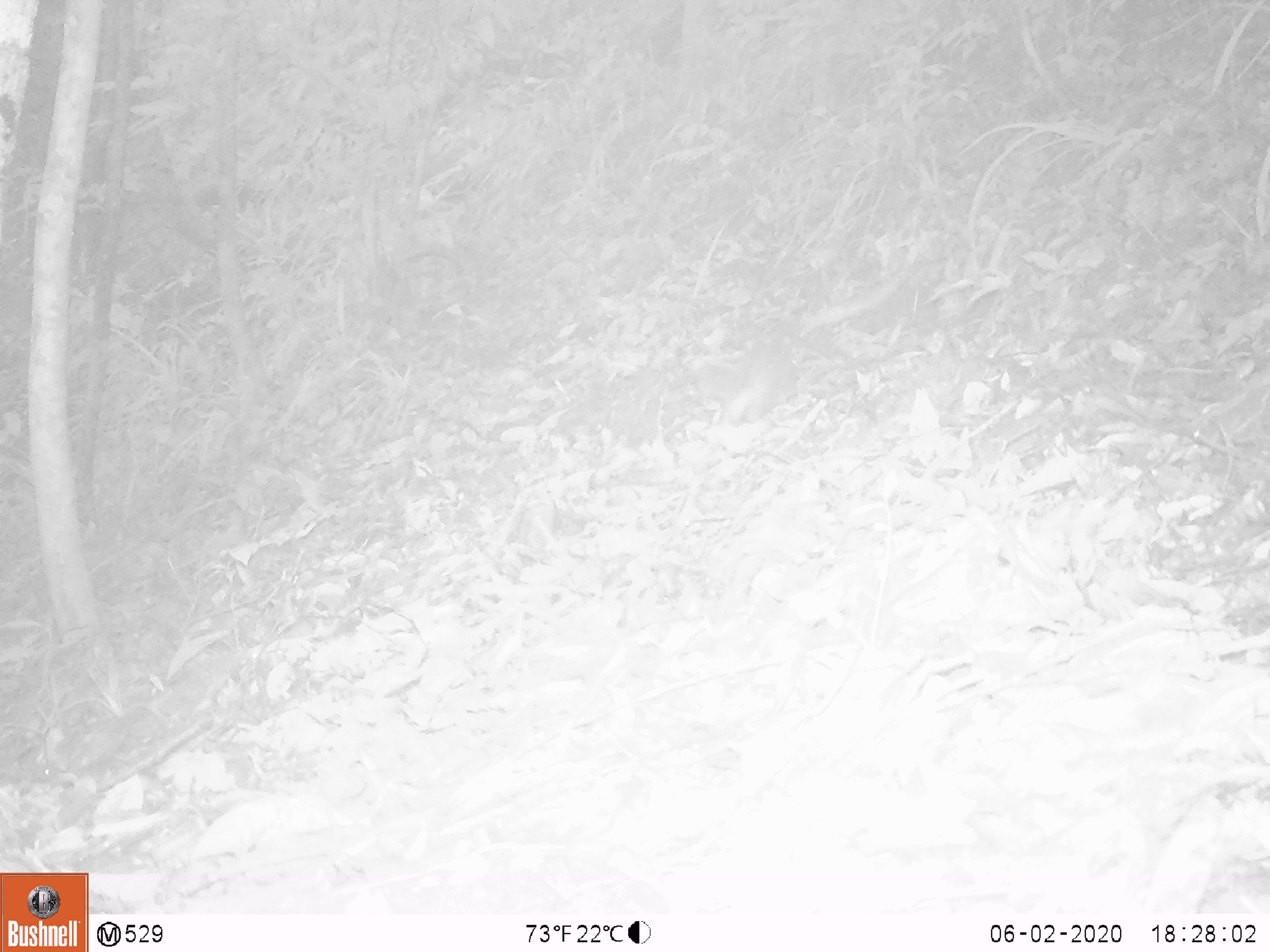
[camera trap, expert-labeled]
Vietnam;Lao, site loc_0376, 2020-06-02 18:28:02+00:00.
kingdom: Animalia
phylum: Chordata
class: Mammalia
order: Carnivora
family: Mustelidae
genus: Melogale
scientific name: Melogale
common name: ferret badger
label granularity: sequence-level